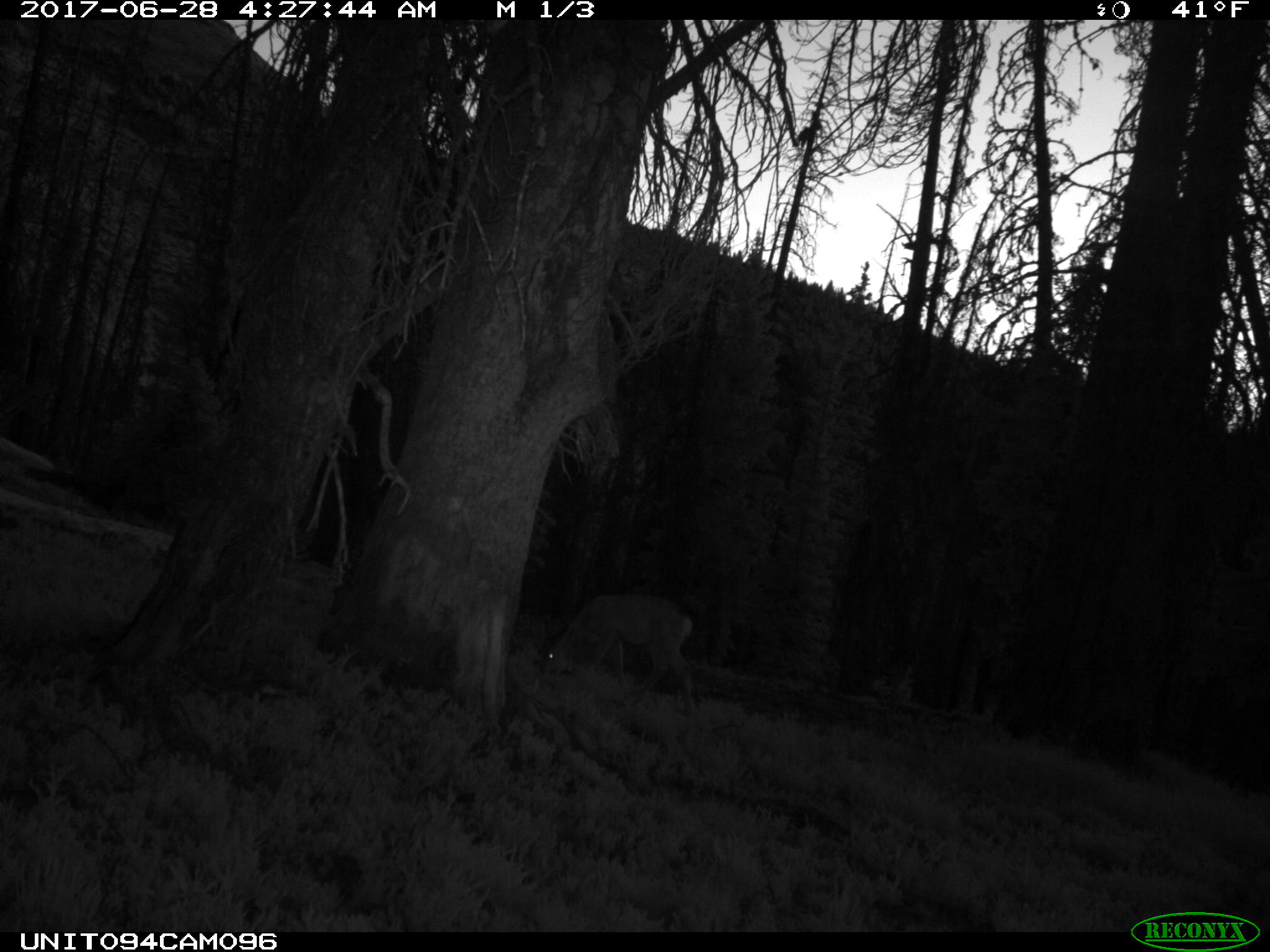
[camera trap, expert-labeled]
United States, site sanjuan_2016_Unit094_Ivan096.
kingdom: Animalia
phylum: Chordata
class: Mammalia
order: Artiodactyla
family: Cervidae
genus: Odocoileus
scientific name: Odocoileus hemionus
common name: mule deer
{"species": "Odocoileus hemionus (mule deer)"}